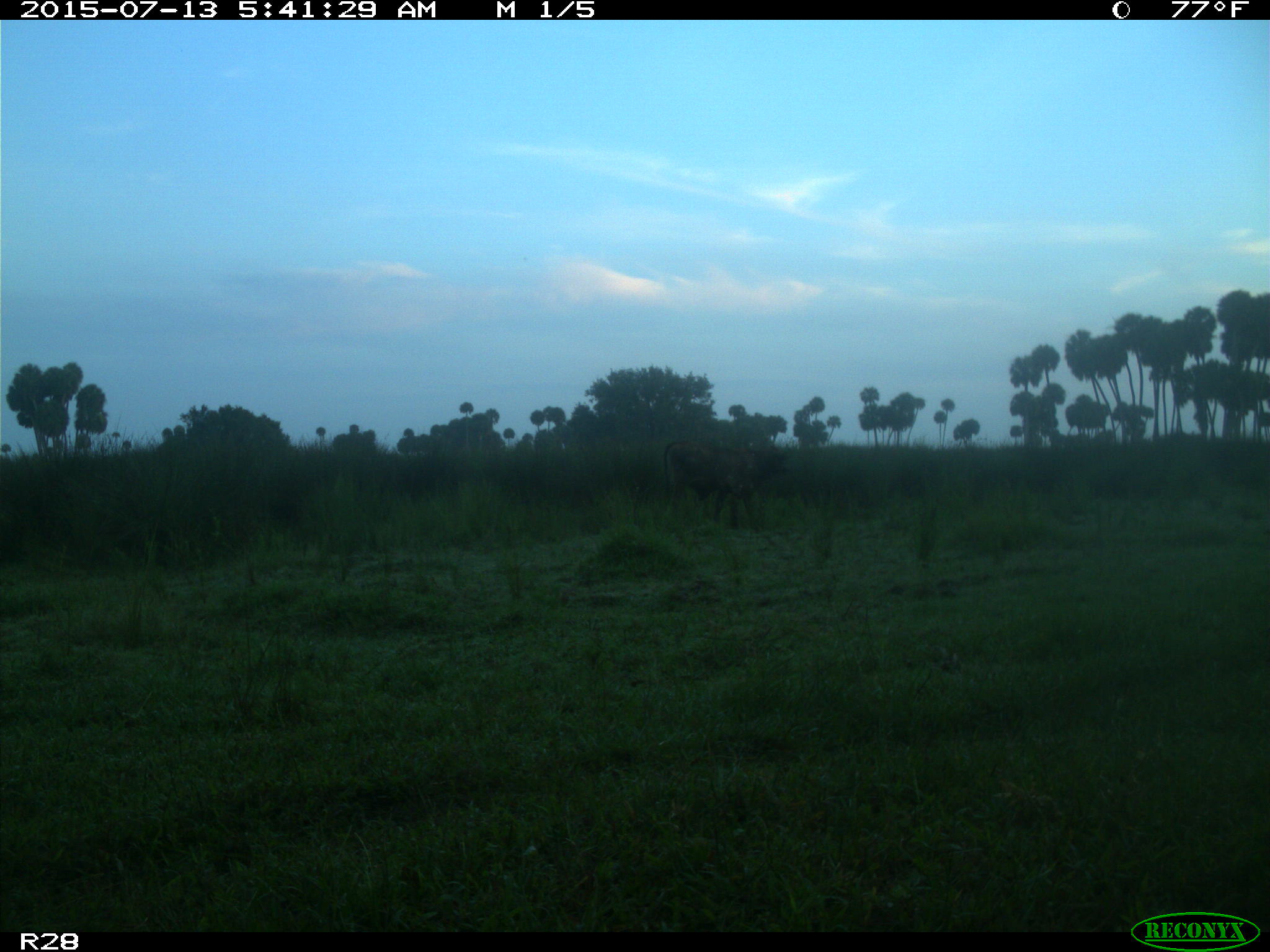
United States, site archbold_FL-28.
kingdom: Animalia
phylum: Chordata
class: Mammalia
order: Artiodactyla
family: Bovidae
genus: Bos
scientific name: Bos taurus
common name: domestic cow